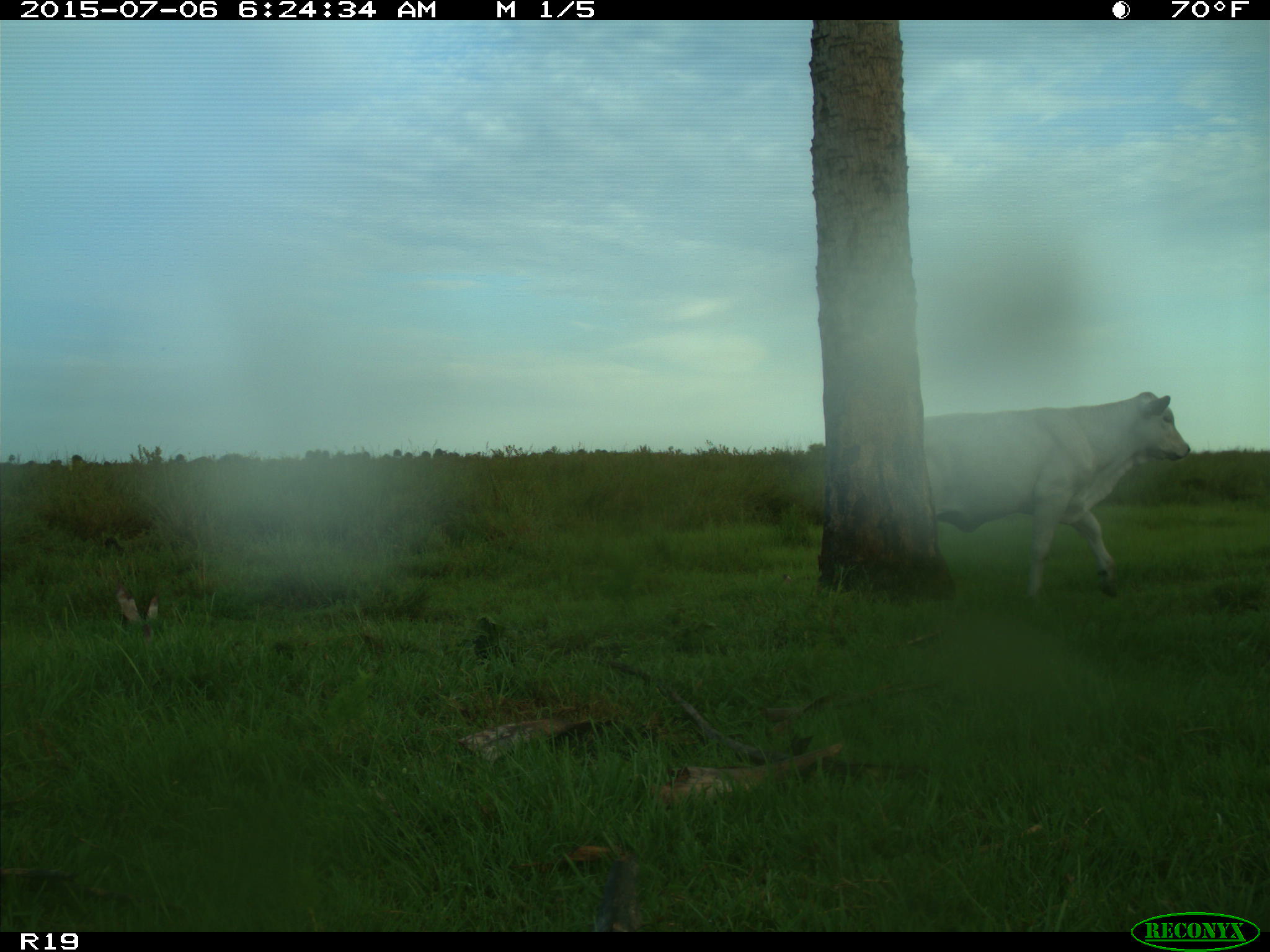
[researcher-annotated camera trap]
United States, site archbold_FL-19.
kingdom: Animalia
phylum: Chordata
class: Mammalia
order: Artiodactyla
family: Bovidae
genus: Bos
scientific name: Bos taurus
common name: domestic cow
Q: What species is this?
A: Bos taurus (domestic cow).